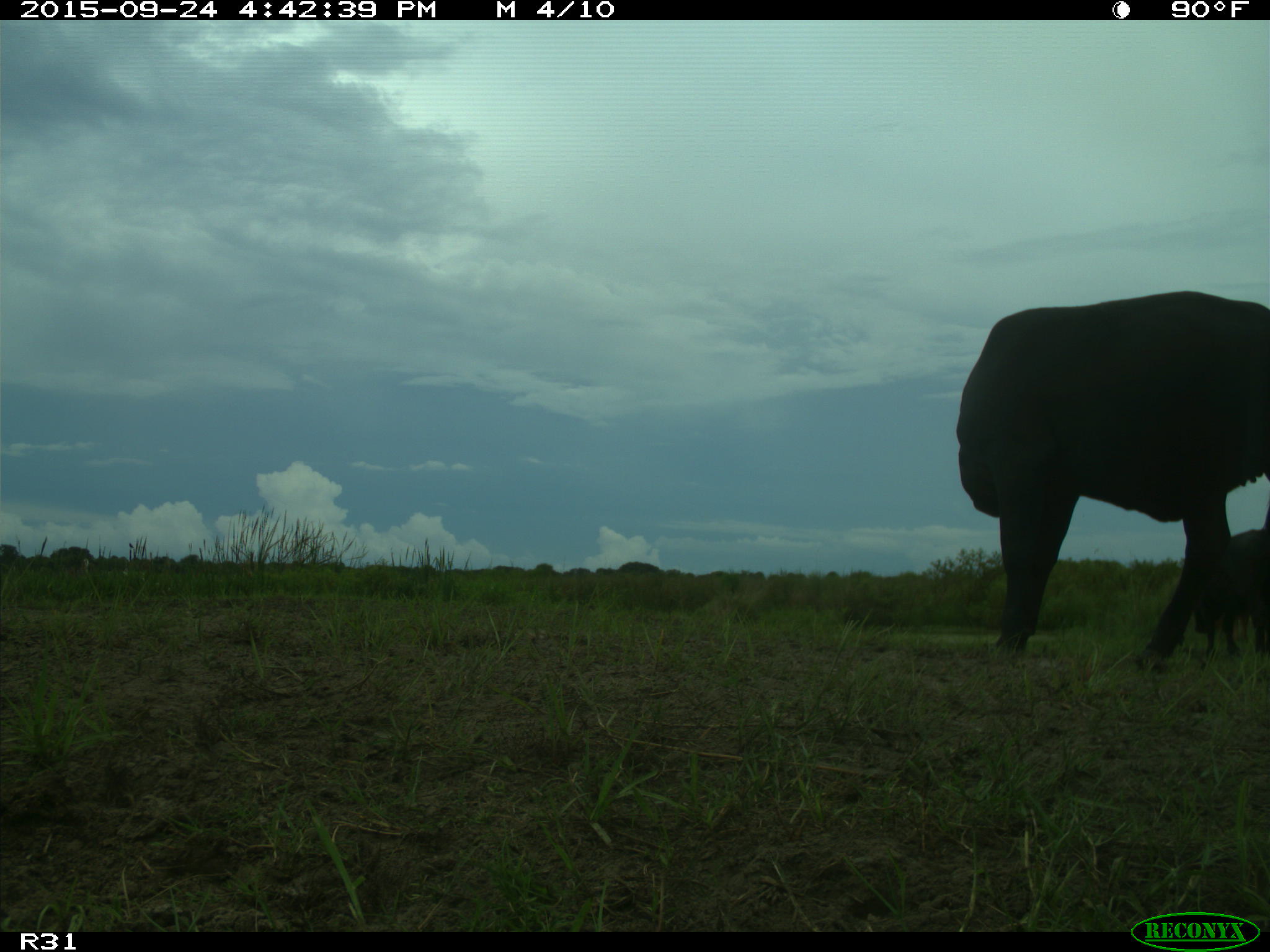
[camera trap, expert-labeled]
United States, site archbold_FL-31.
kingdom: Animalia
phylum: Chordata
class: Mammalia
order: Artiodactyla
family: Bovidae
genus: Bos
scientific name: Bos taurus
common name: domestic cow